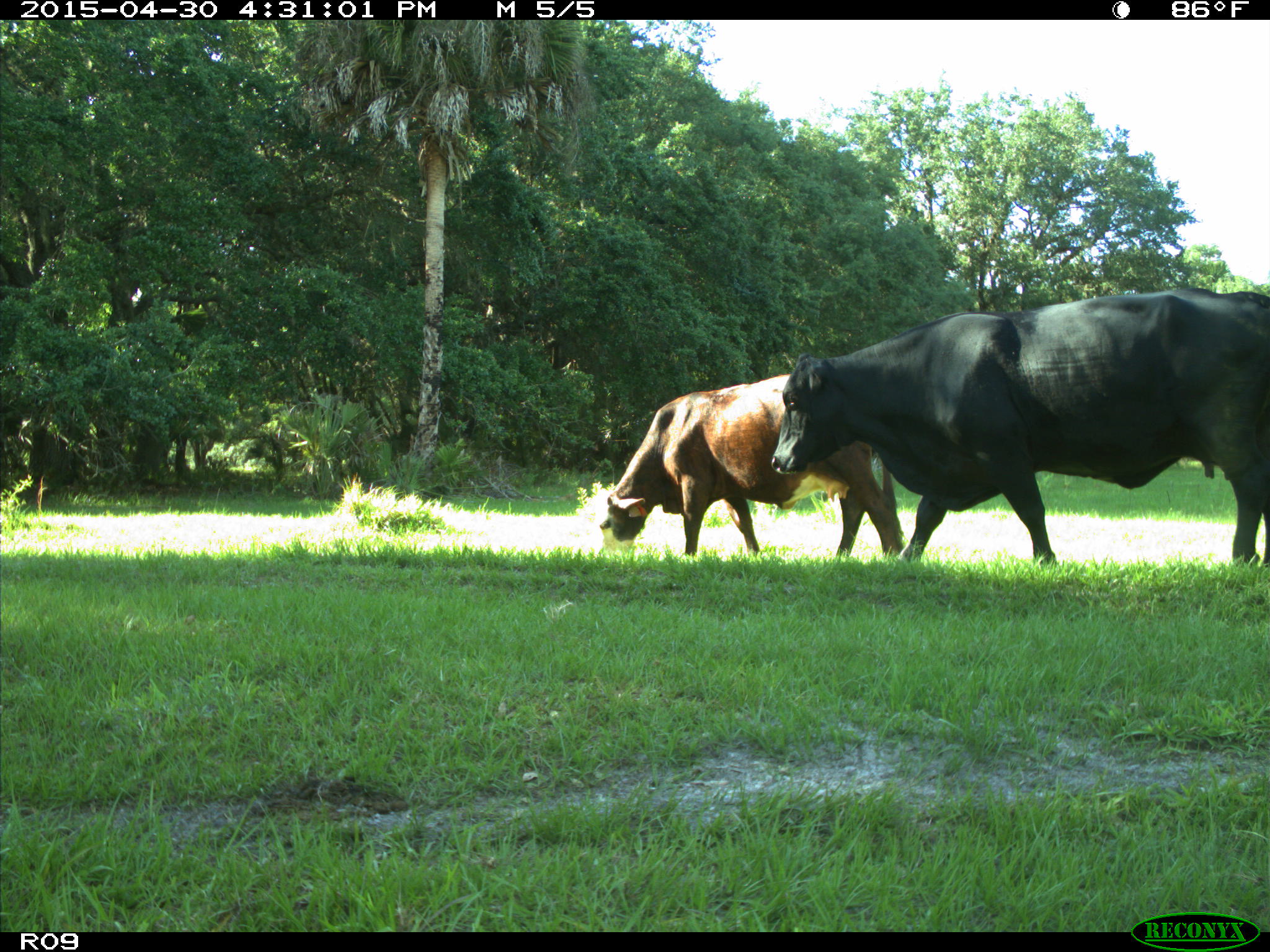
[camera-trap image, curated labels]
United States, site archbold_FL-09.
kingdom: Animalia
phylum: Chordata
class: Mammalia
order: Artiodactyla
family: Bovidae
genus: Bos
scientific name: Bos taurus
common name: domestic cow